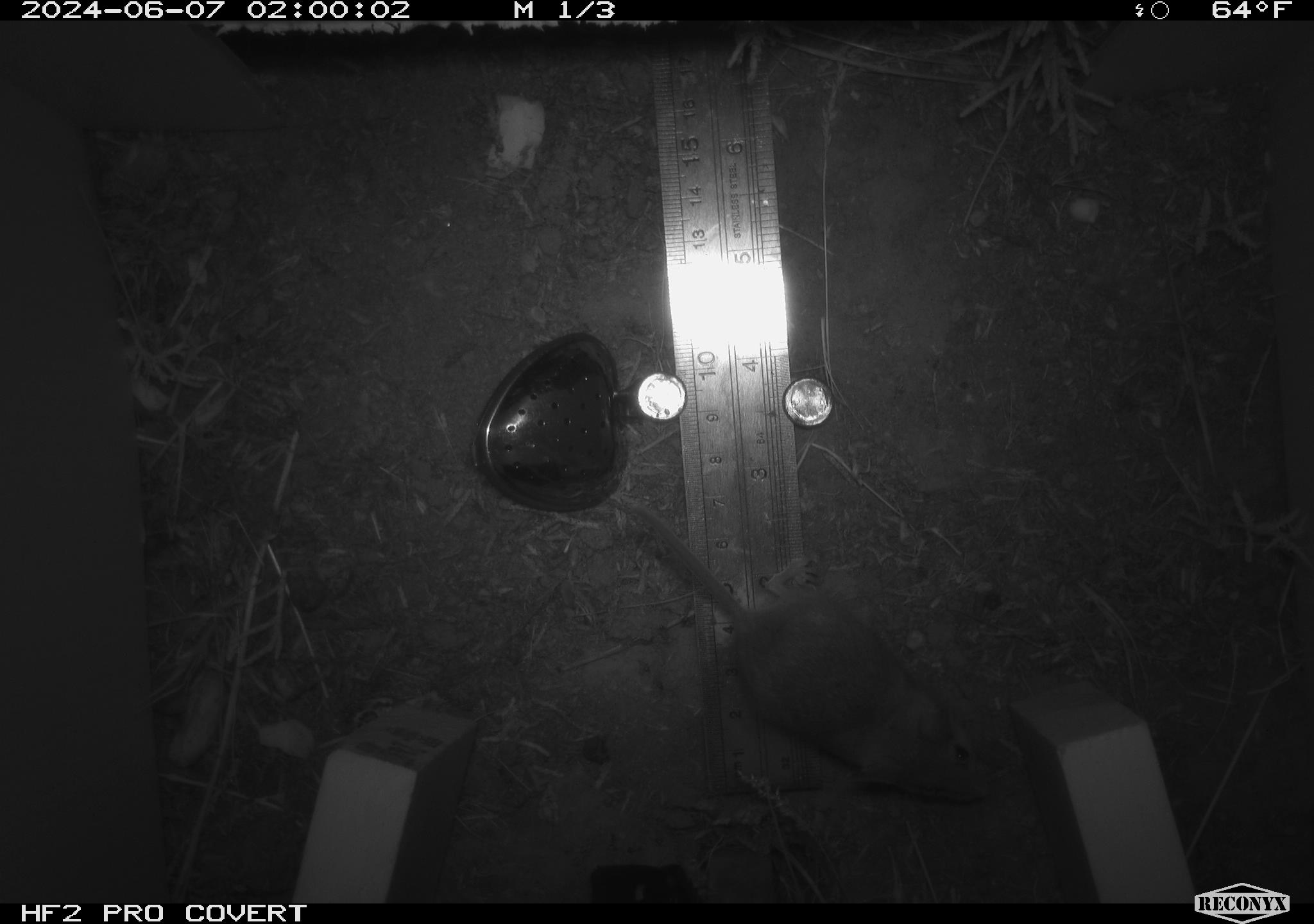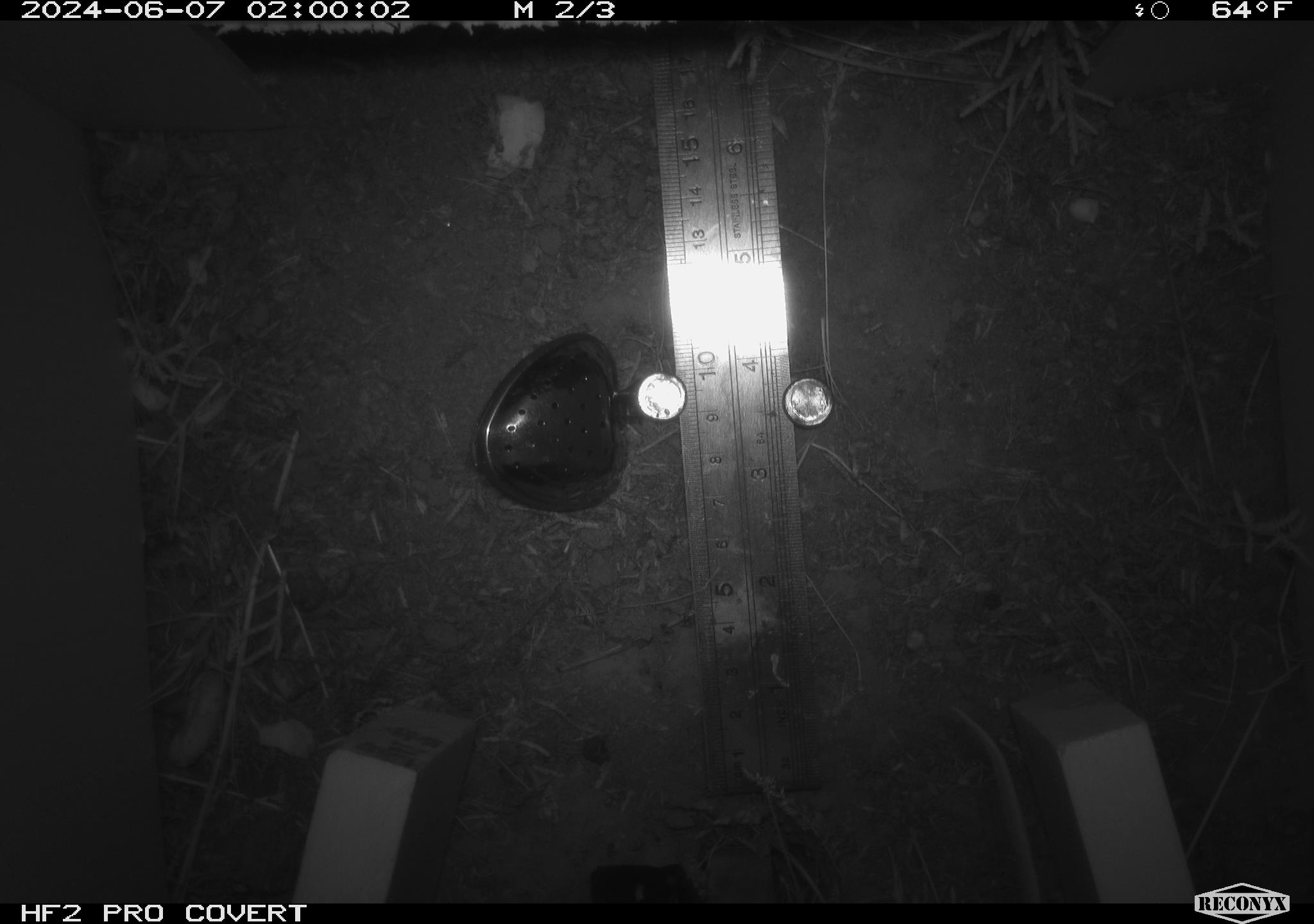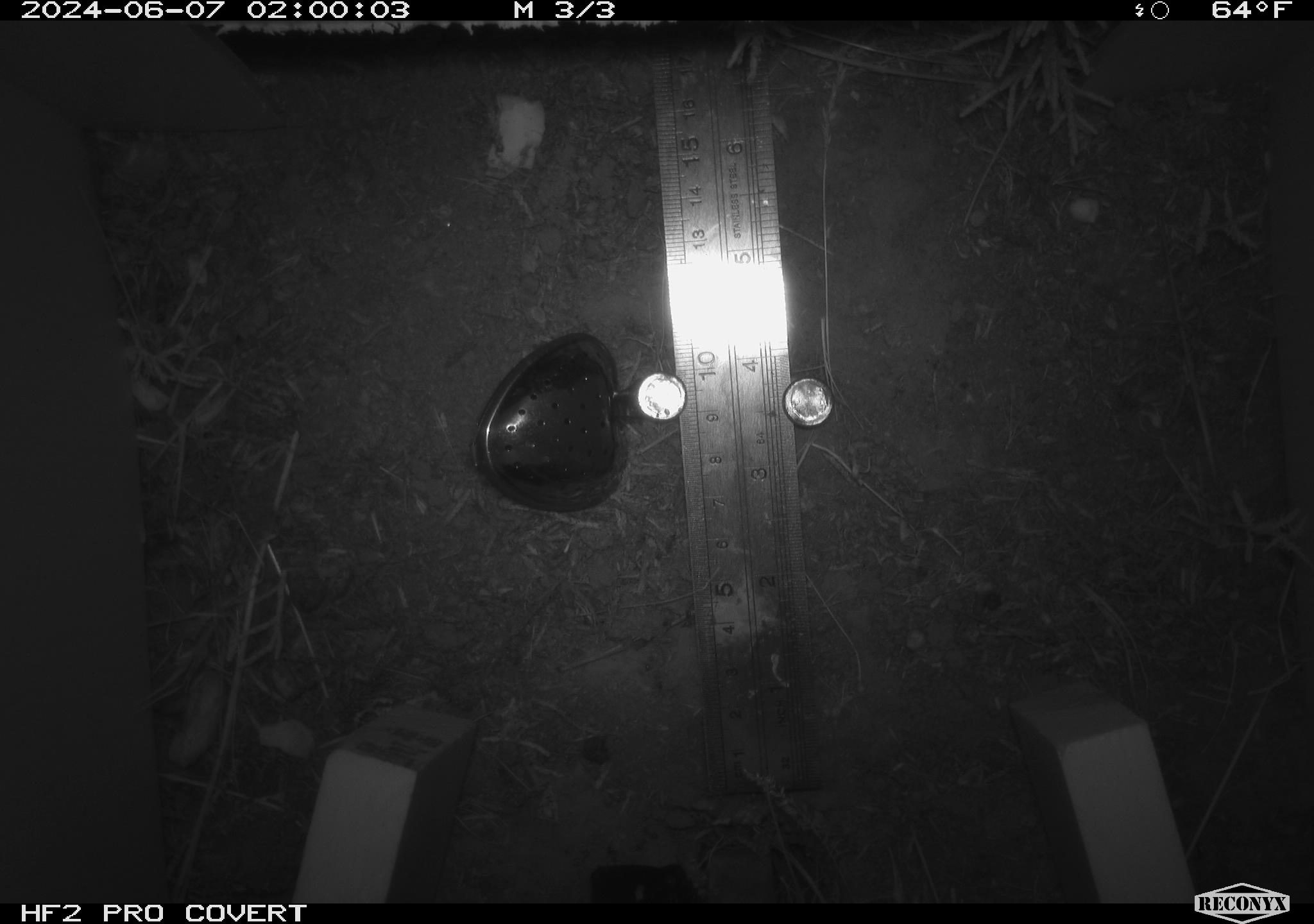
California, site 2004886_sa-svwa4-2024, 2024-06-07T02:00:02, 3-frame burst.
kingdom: Animalia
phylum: Chordata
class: Mammalia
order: Rodentia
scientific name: Rodentia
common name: mouse species